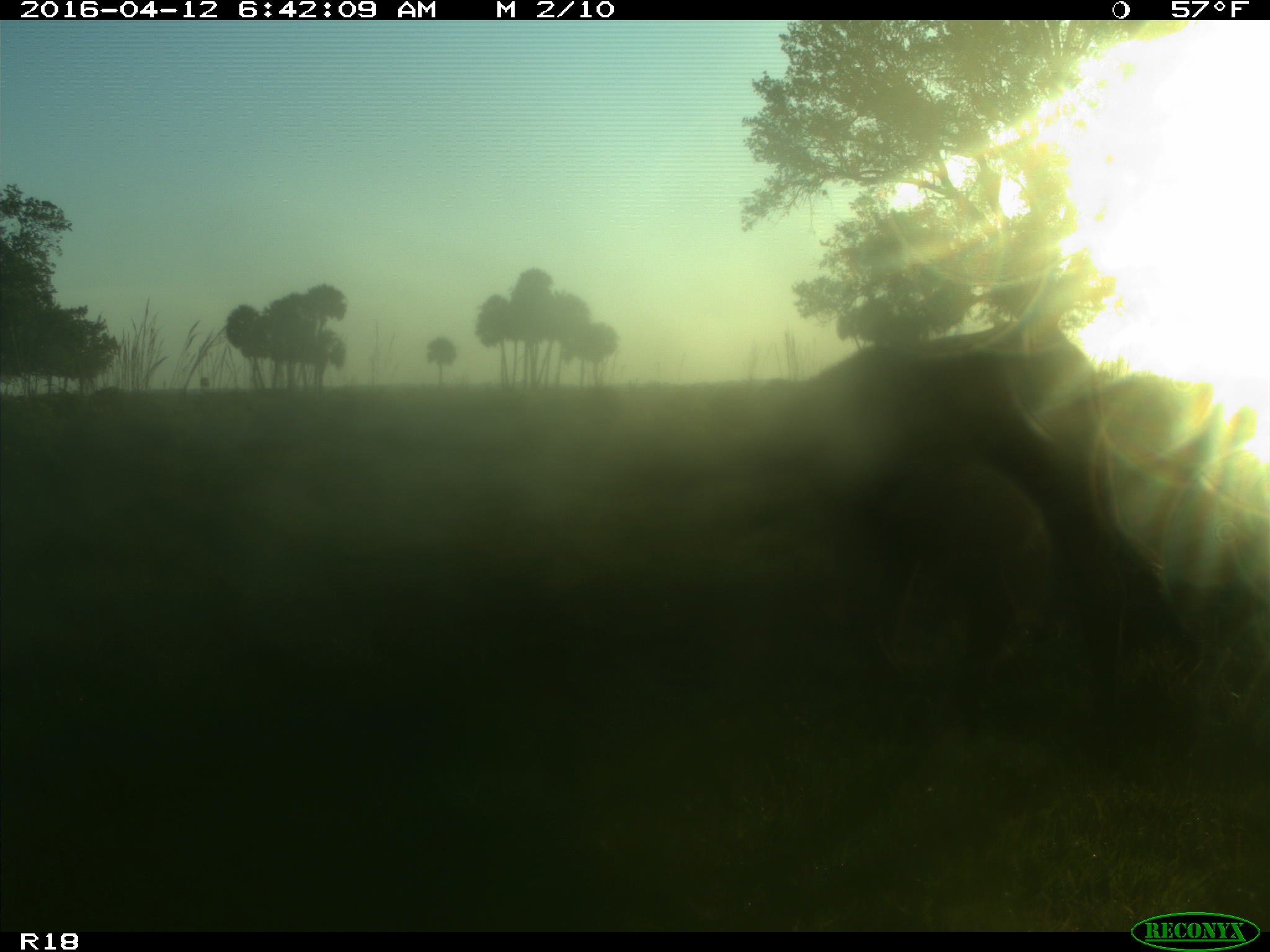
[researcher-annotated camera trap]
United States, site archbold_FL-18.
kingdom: Animalia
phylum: Chordata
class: Mammalia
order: Artiodactyla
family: Bovidae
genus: Bos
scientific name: Bos taurus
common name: domestic cow